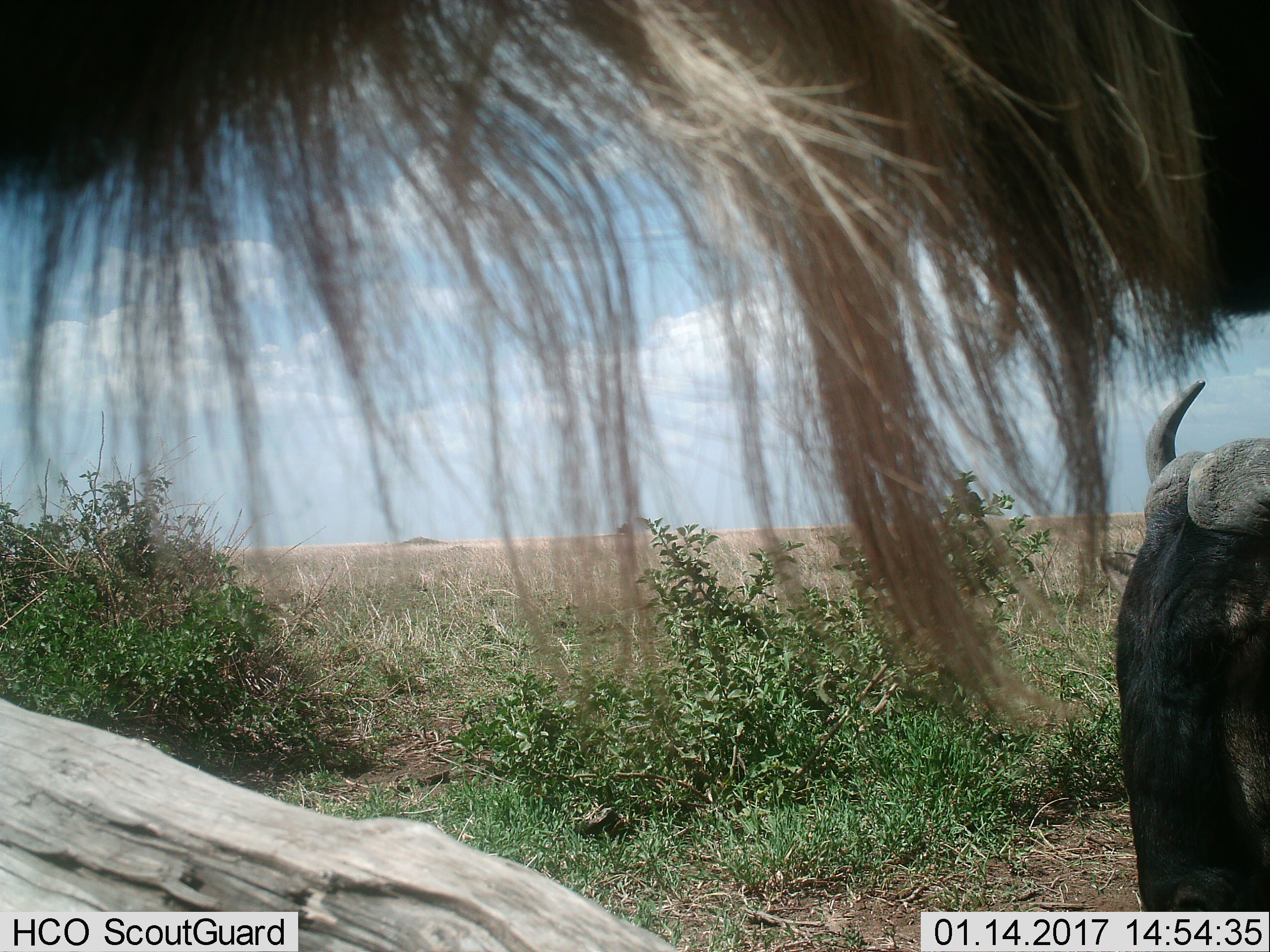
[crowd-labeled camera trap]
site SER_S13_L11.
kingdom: Animalia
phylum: Chordata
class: Mammalia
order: Artiodactyla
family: Bovidae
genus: Connochaetes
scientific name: Connochaetes taurinus taurinus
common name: blue wildebeest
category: wildebeestblue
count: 2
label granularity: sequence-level